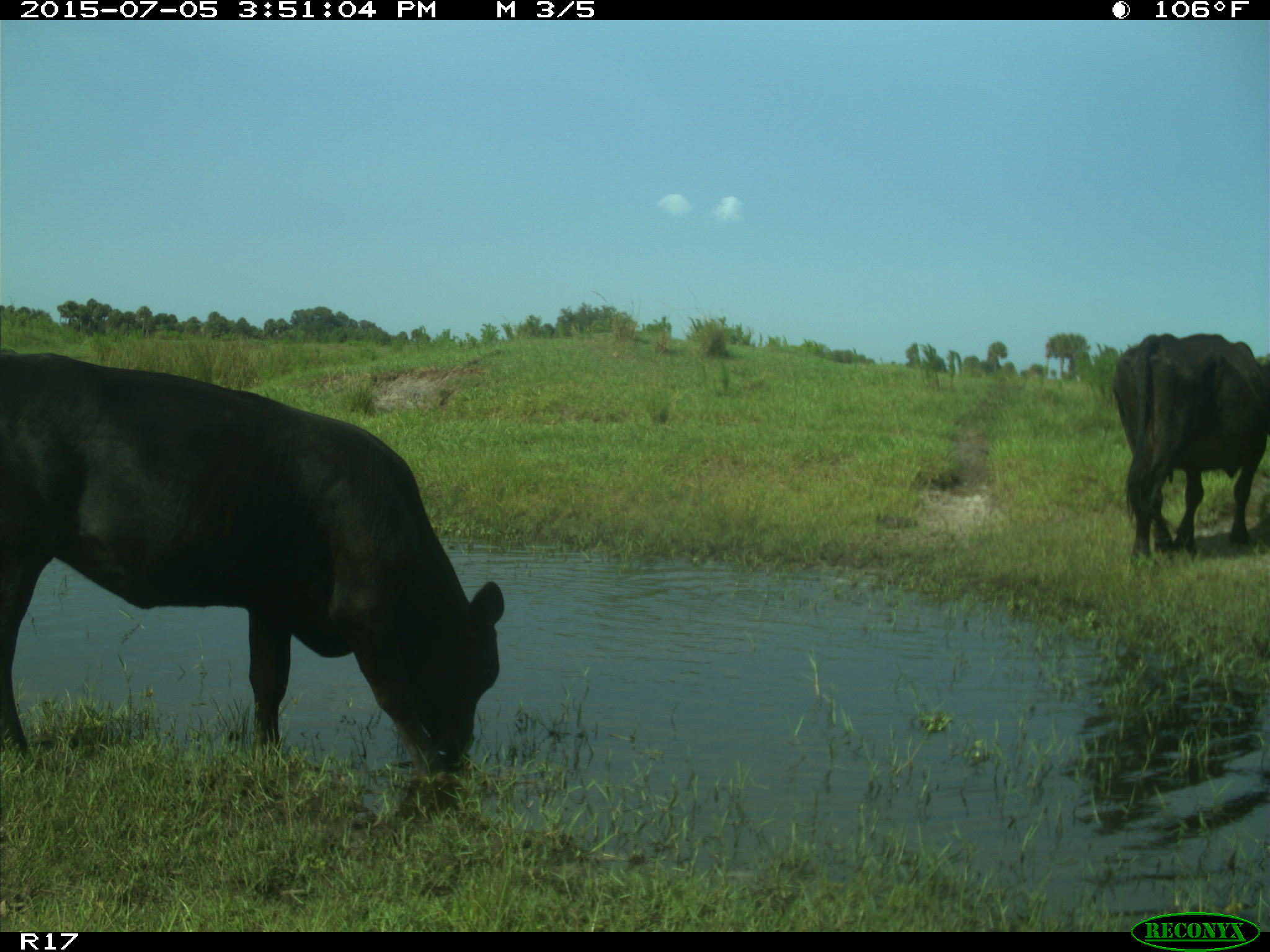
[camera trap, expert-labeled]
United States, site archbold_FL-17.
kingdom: Animalia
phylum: Chordata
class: Mammalia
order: Artiodactyla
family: Bovidae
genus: Bos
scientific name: Bos taurus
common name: domestic cow